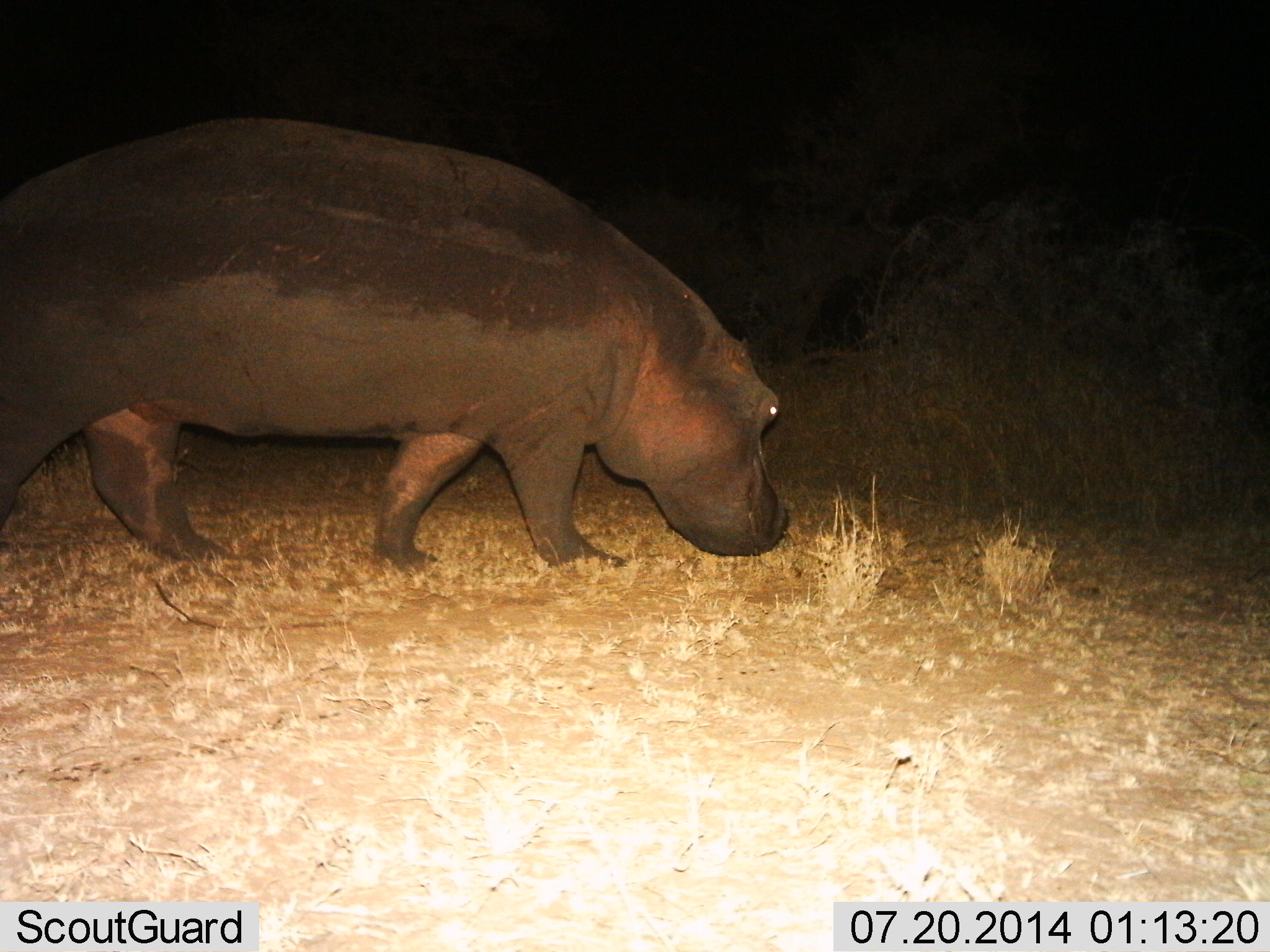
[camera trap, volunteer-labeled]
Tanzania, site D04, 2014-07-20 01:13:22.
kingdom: Animalia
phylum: Chordata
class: Mammalia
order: Artiodactyla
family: Hippopotamidae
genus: Hippopotamus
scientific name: Hippopotamus amphibius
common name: hippopotamus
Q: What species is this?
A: Hippopotamus (Hippopotamus amphibius).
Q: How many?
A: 1.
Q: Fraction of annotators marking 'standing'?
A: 10%.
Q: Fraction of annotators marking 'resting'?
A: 0%.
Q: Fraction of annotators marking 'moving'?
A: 80%.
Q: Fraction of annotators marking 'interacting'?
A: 0%.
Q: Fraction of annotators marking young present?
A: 0%.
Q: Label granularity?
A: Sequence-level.